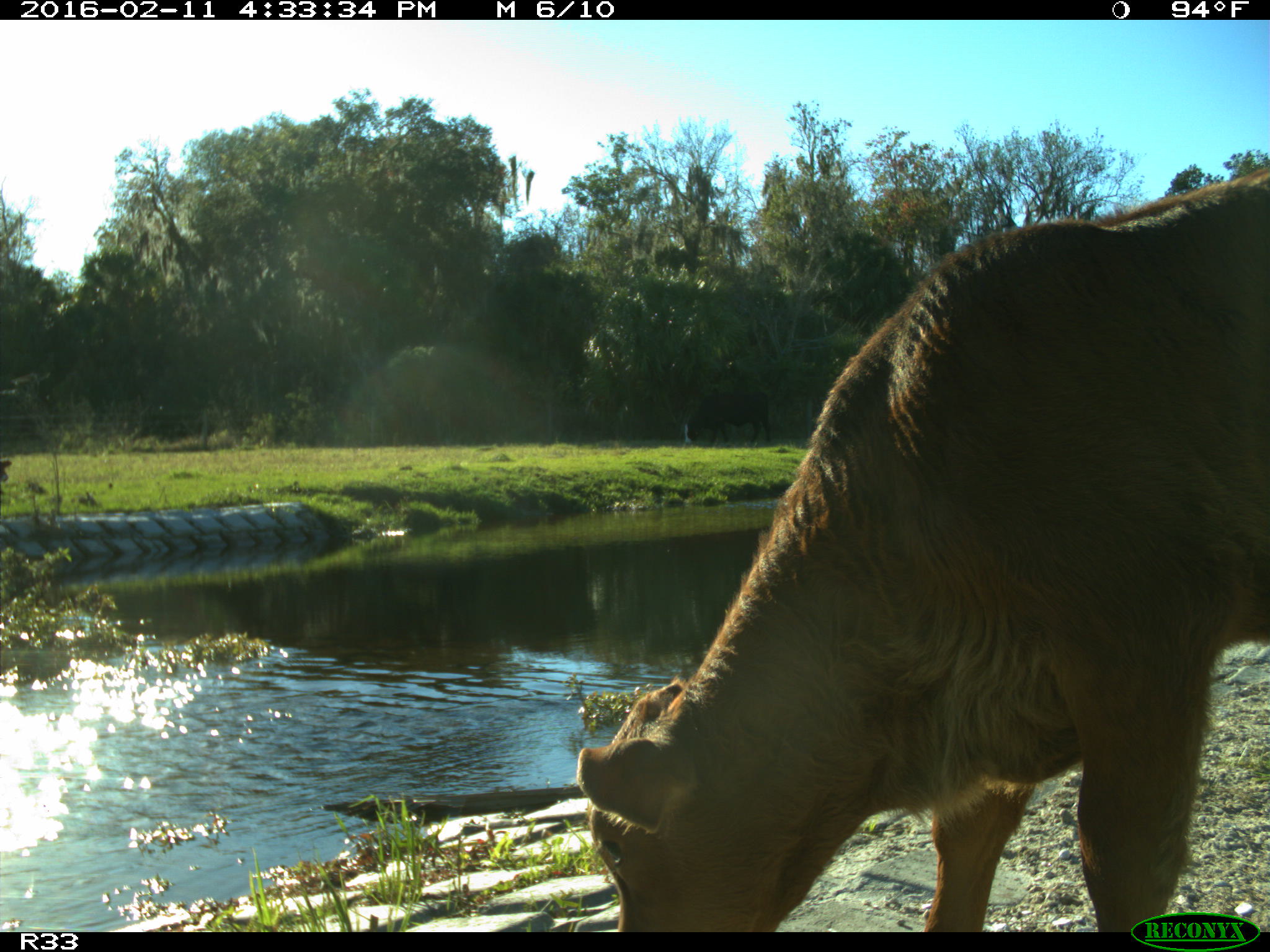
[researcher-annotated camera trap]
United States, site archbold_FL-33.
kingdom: Animalia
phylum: Chordata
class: Mammalia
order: Artiodactyla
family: Bovidae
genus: Bos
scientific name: Bos taurus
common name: domestic cow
Bos taurus (domestic cow).